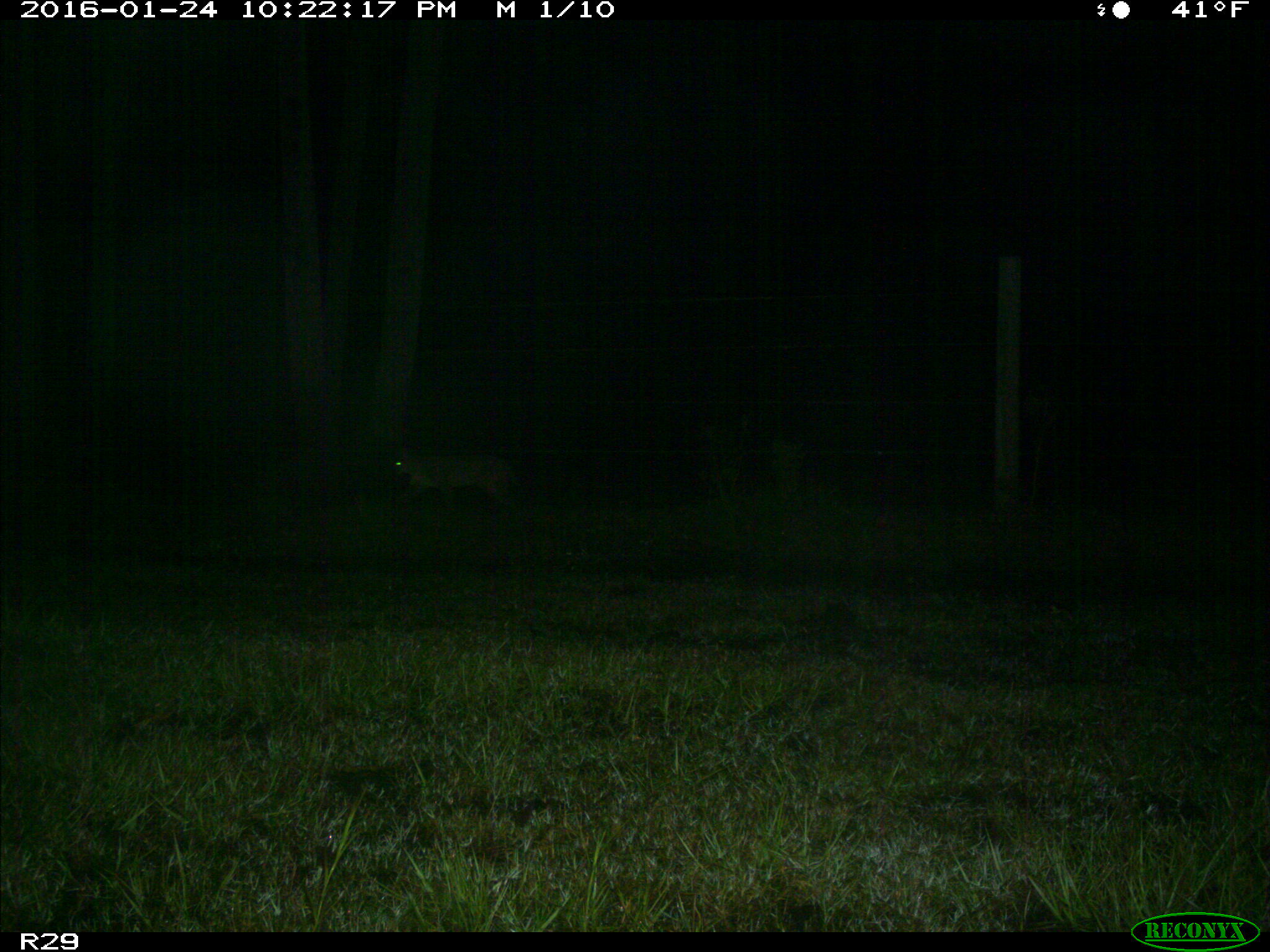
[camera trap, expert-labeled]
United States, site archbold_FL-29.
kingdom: Animalia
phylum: Chordata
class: Mammalia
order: Carnivora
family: Felidae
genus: Lynx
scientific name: Lynx rufus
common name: bobcat